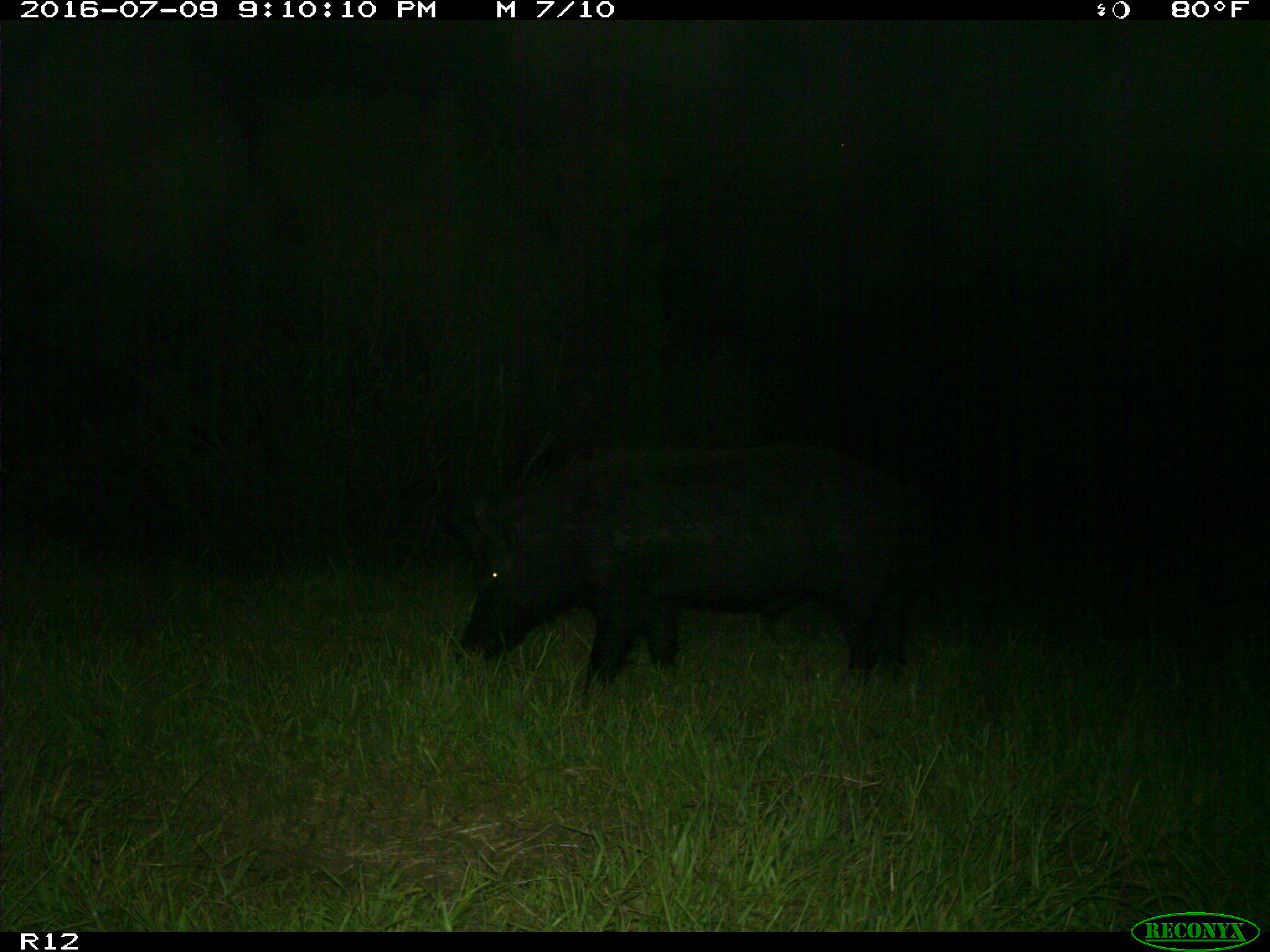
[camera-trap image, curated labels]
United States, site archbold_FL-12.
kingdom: Animalia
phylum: Chordata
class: Mammalia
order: Artiodactyla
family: Suidae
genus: Sus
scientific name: Sus scrofa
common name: wild boar